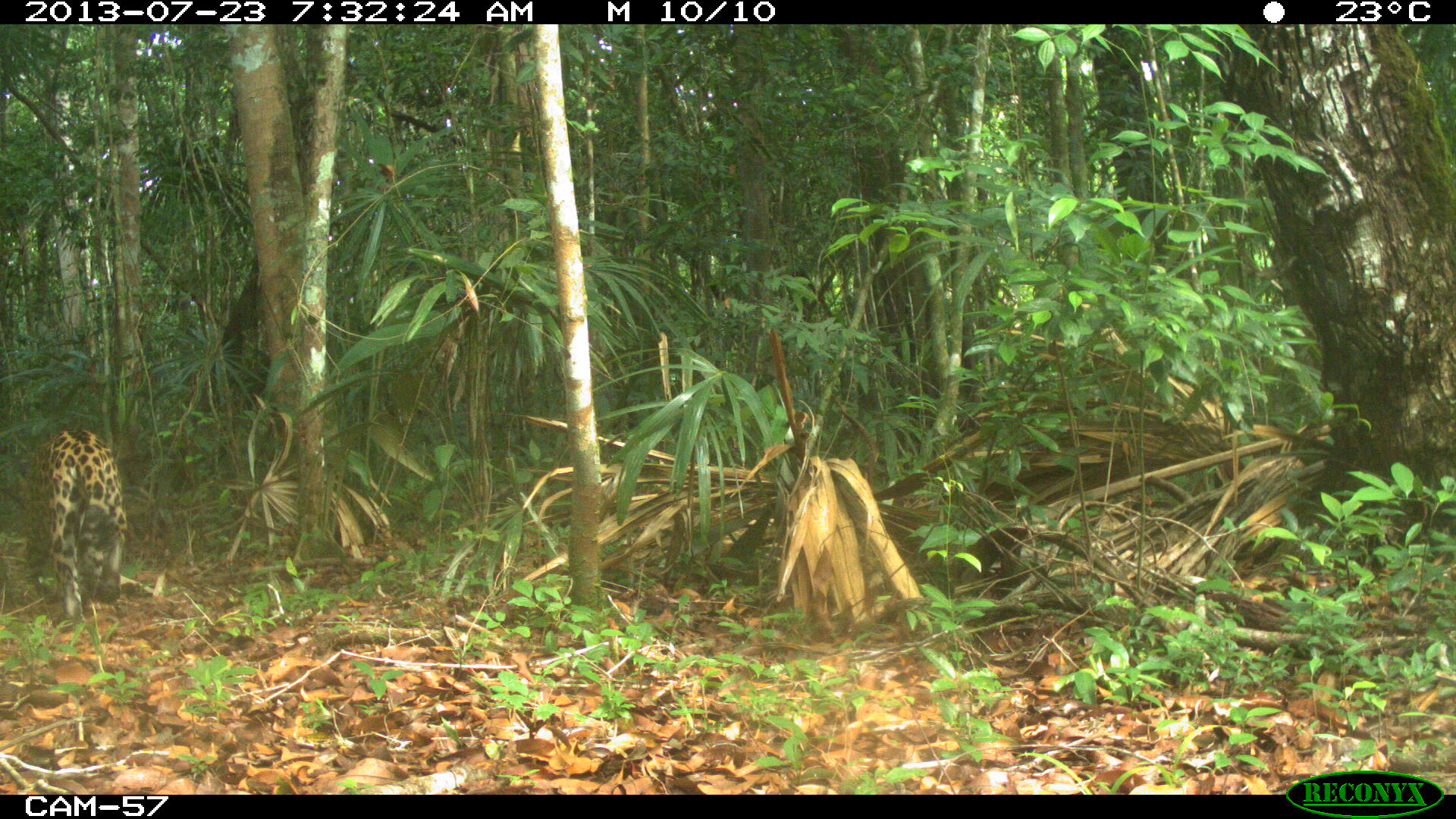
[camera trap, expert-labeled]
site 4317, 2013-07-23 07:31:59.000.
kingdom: Animalia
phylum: Chordata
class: Mammalia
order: Carnivora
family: Felidae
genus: Panthera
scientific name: Panthera onca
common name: jaguar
Panthera onca (jaguar), count 1, sex male.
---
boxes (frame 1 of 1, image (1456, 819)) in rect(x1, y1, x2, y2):
panthera onca: rect(23, 428, 128, 633)